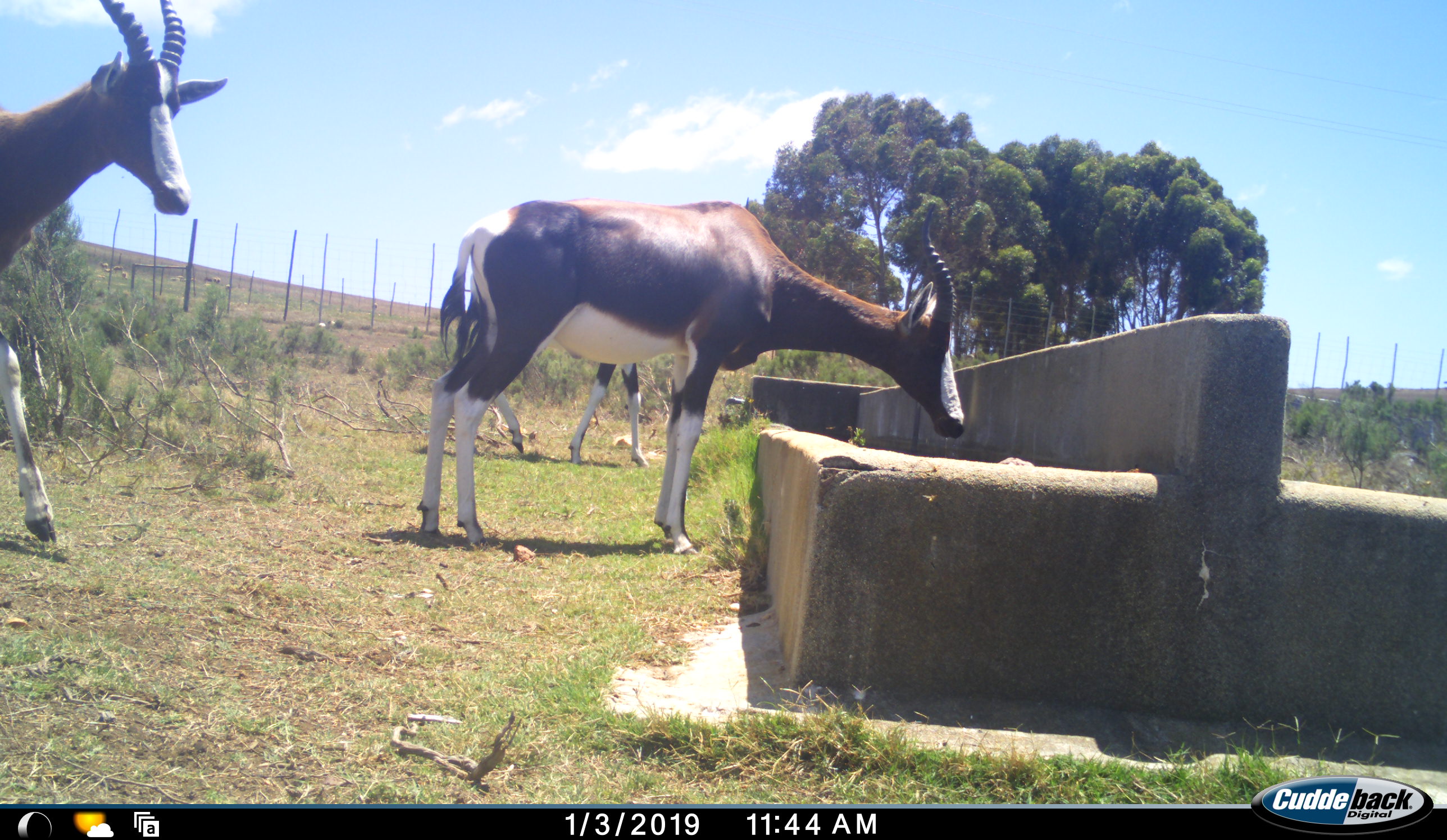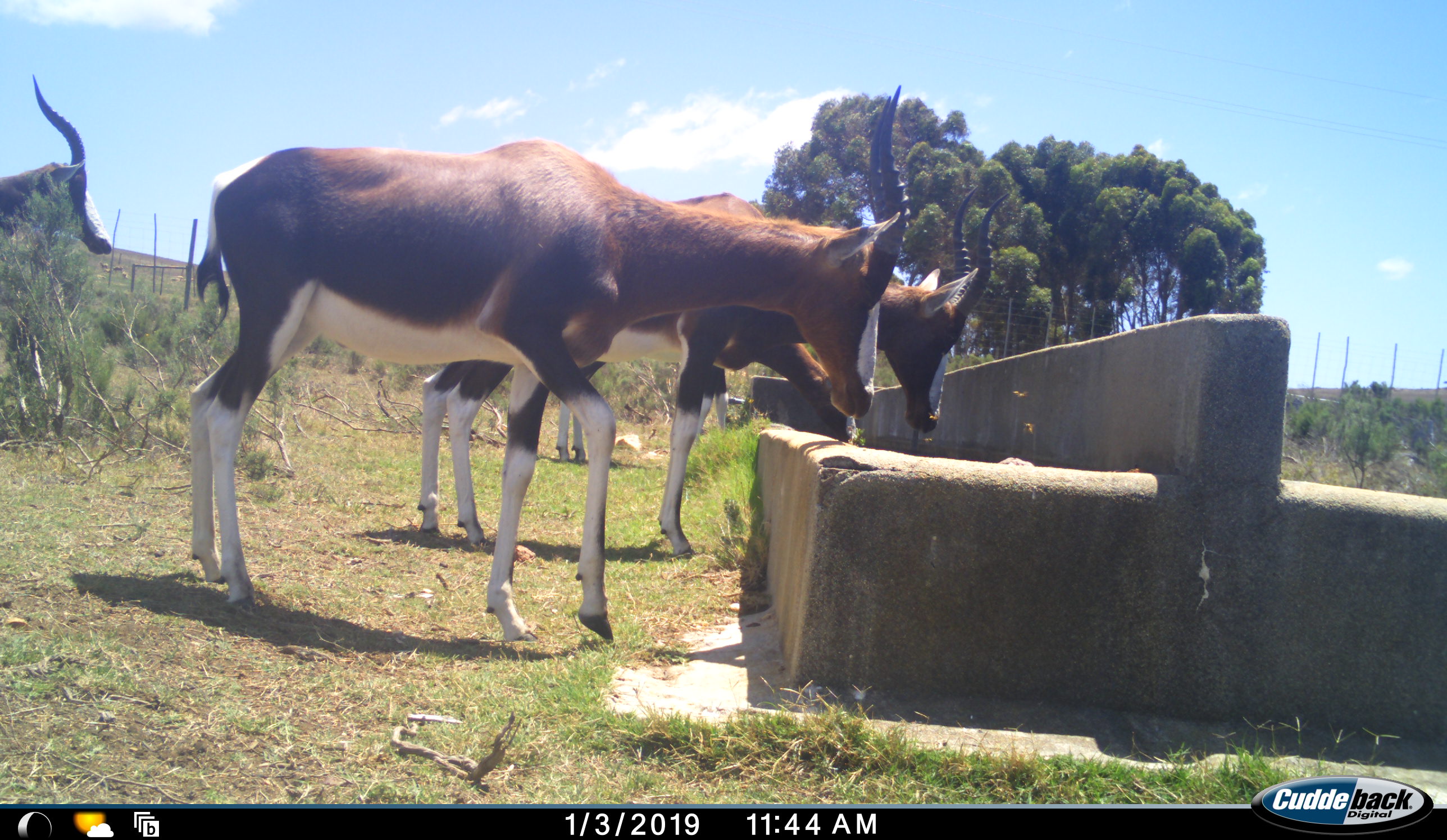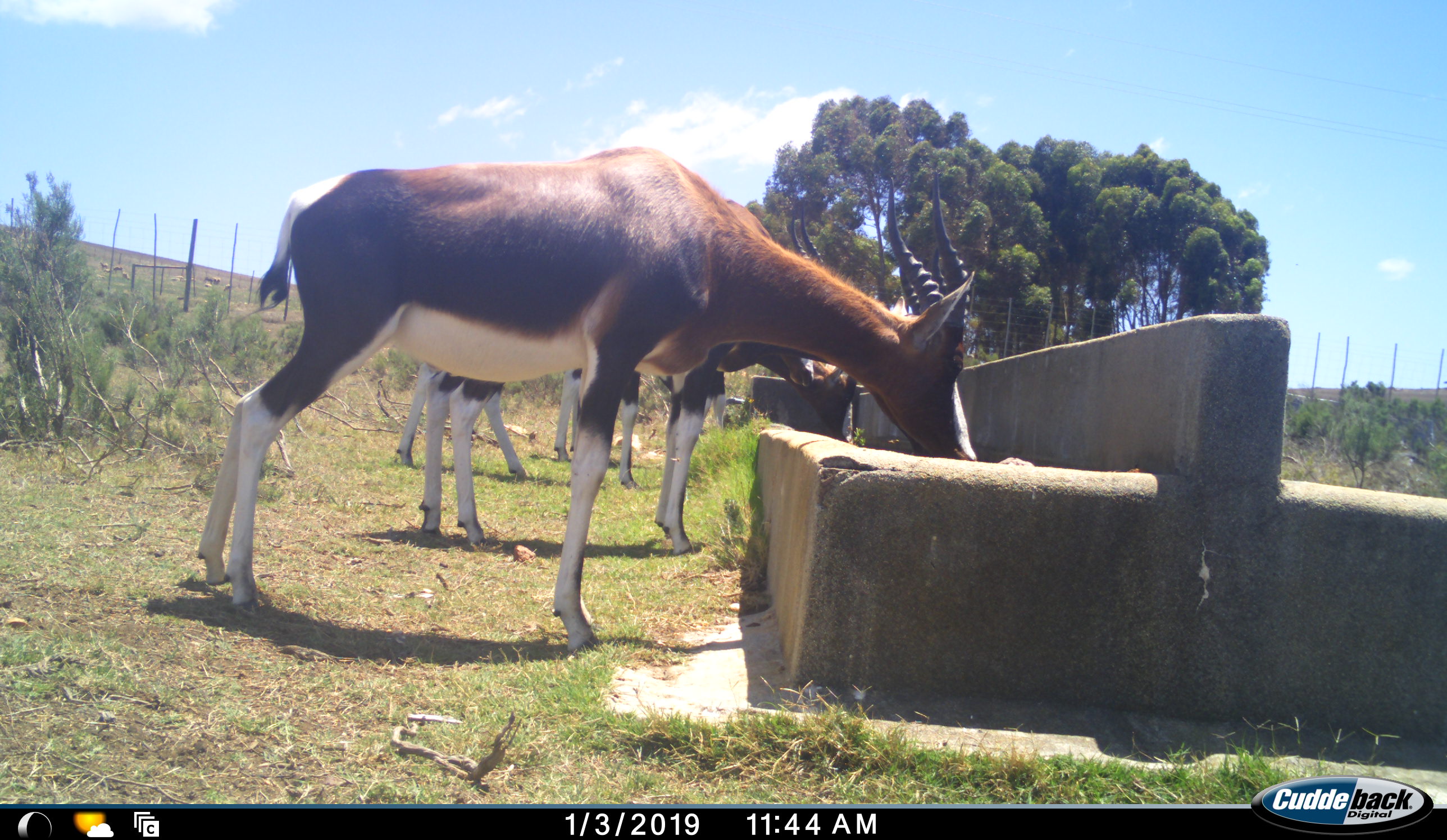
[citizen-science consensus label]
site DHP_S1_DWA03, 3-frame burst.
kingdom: Animalia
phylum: Chordata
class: Mammalia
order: Artiodactyla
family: Bovidae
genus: Damaliscus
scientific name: Damaliscus pygargus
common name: bontebok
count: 4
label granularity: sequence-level